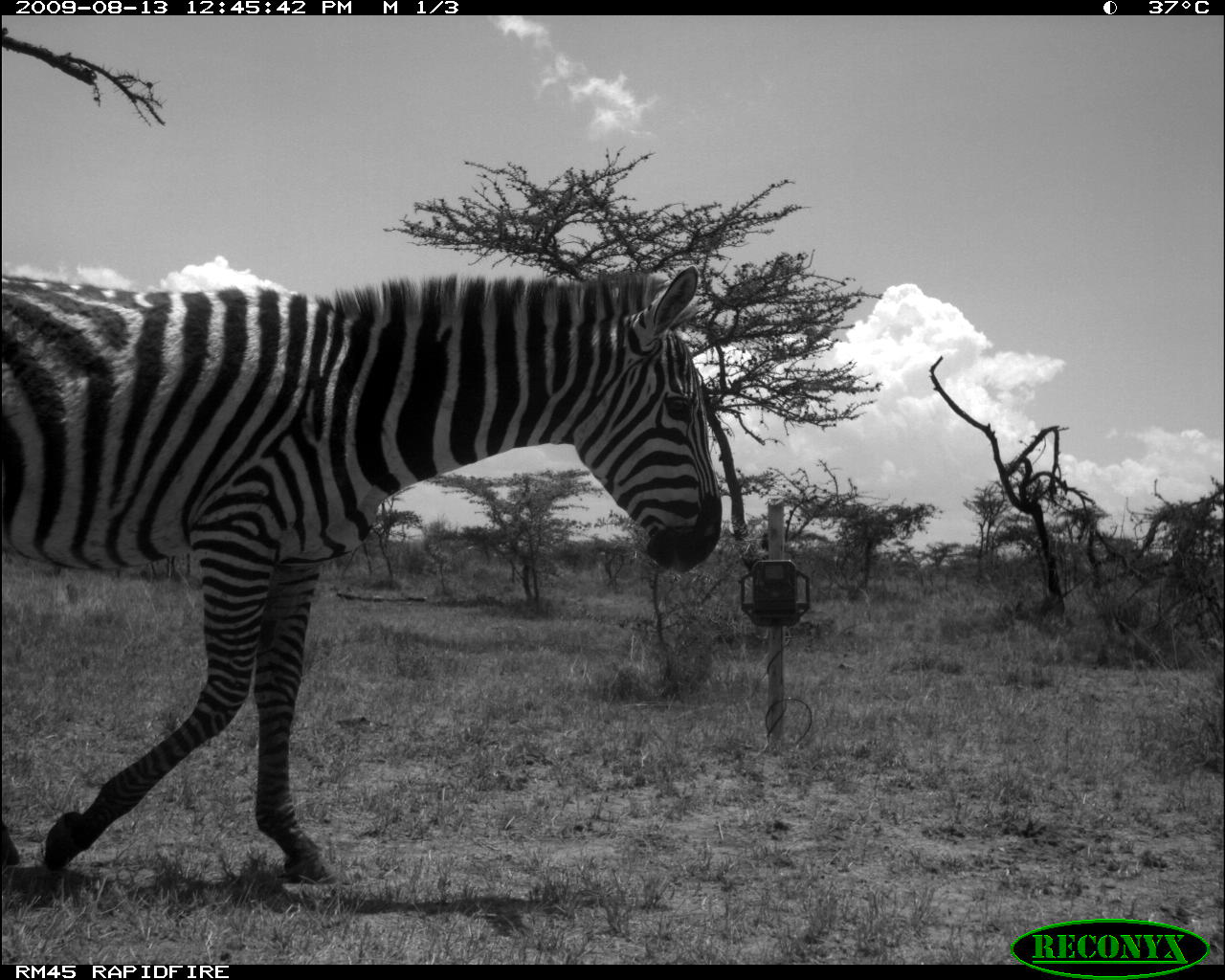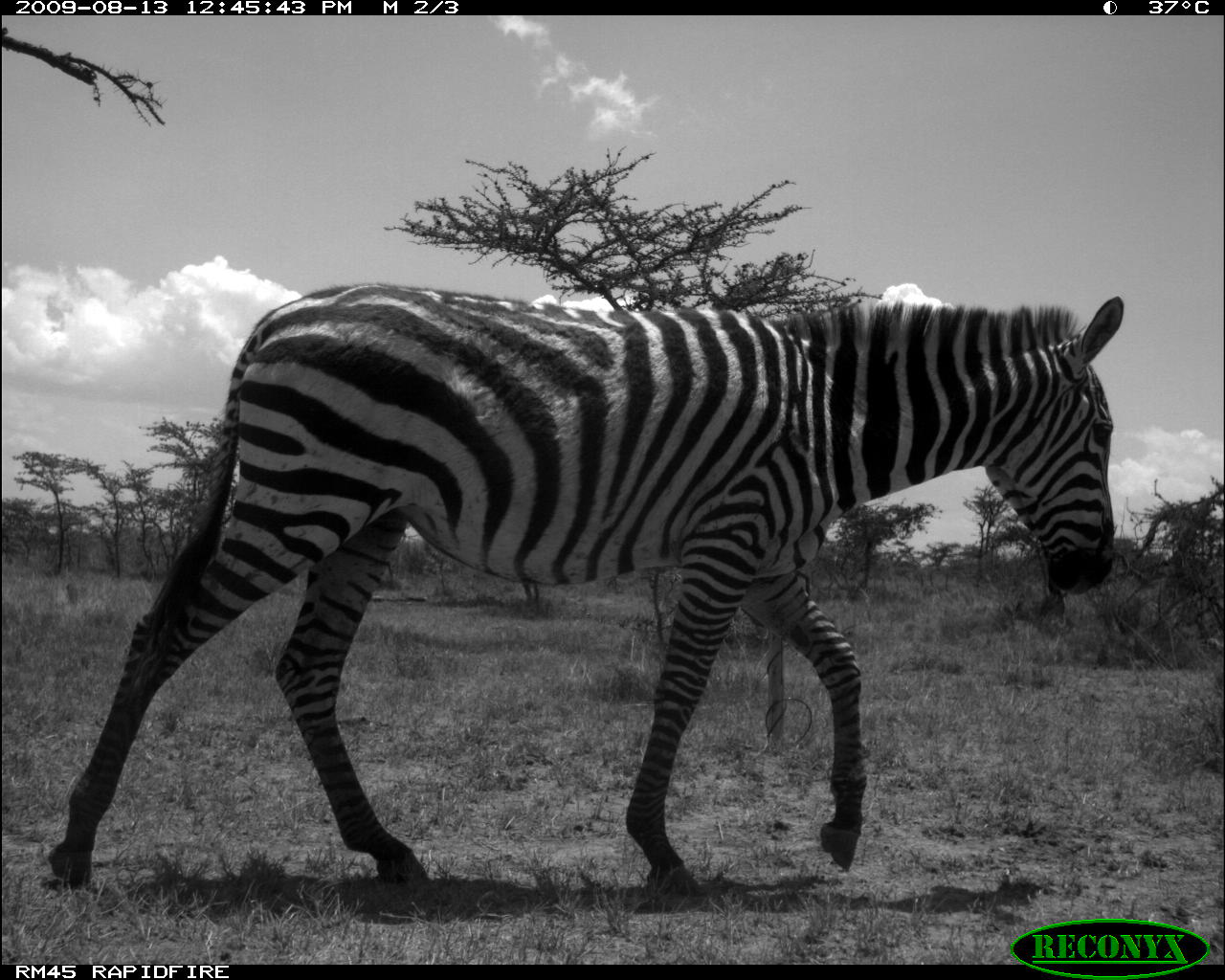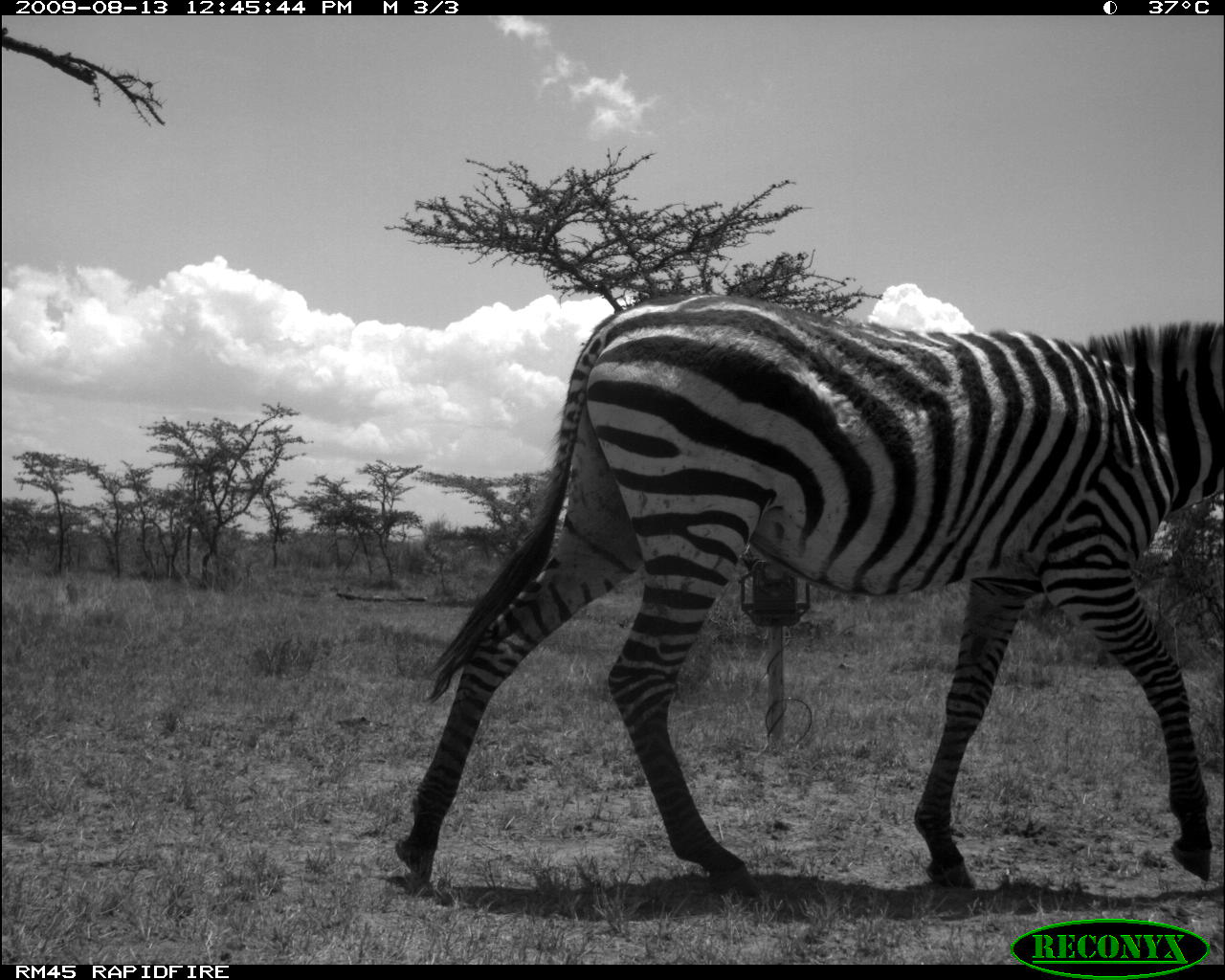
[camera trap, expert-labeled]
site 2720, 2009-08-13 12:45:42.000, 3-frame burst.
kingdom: Animalia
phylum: Chordata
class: Mammalia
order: Perissodactyla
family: Equidae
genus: Equus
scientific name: Equus quagga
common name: plains zebra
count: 1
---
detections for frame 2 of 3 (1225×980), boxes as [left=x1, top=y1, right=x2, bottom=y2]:
equus quagga: [left=47, top=282, right=1129, bottom=888]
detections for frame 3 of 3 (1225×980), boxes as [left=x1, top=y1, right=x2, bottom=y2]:
equus quagga: [left=393, top=287, right=1225, bottom=899]